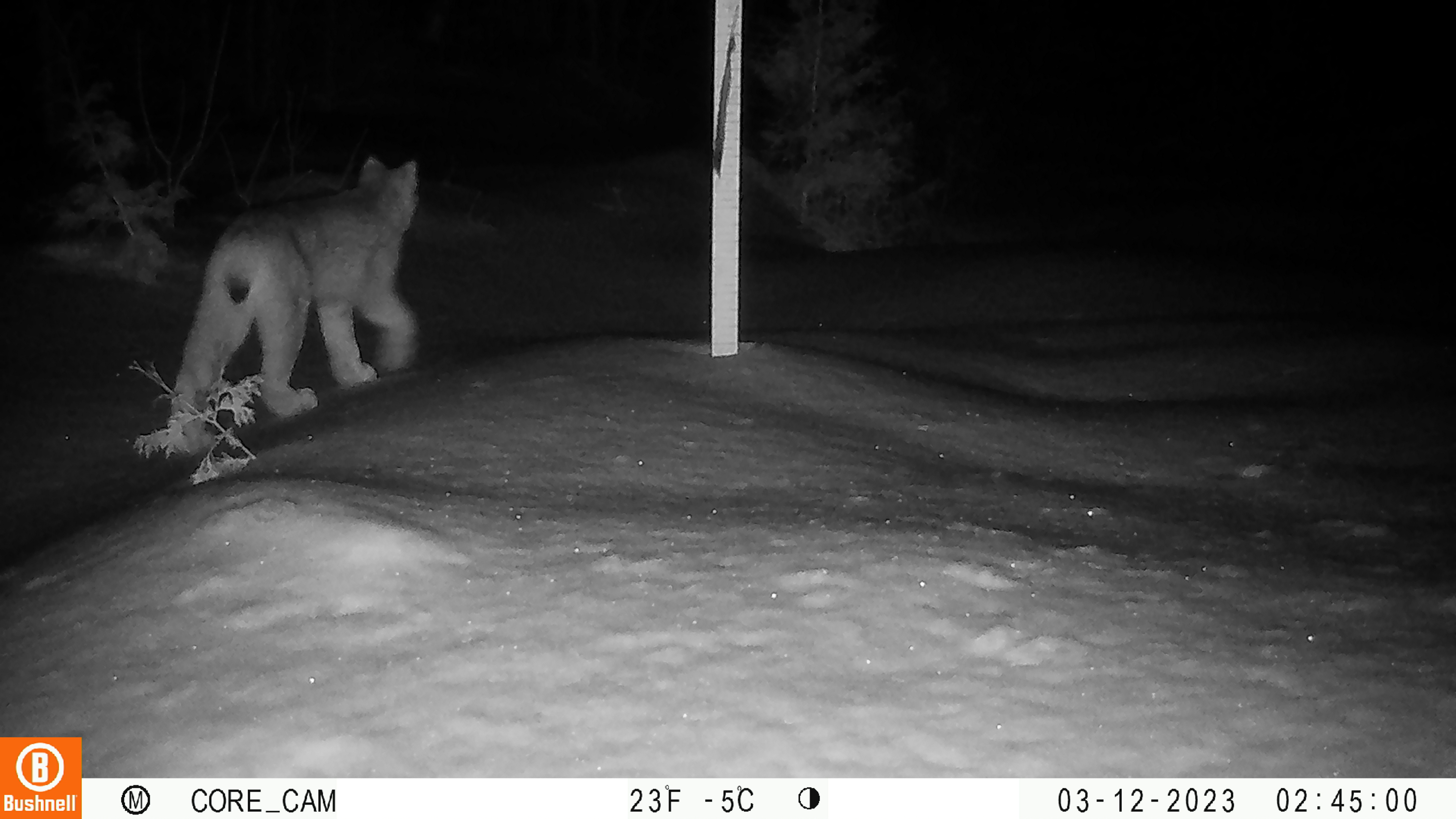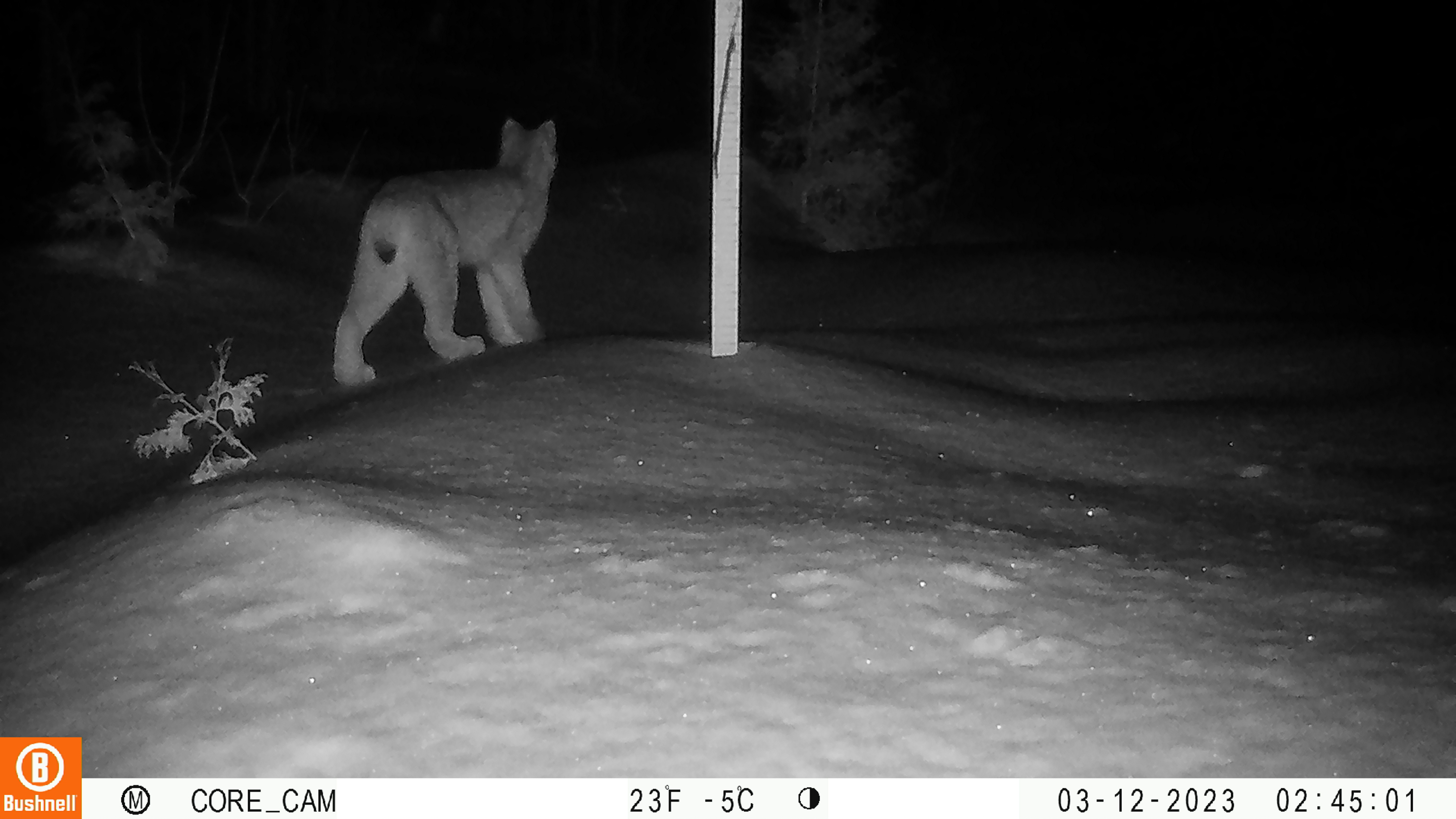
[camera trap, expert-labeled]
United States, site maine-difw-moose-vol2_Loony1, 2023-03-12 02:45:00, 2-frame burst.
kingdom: Animalia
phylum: Chordata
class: Mammalia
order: Carnivora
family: Felidae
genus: Lynx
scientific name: Lynx canadensis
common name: canada lynx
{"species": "canada lynx (Lynx canadensis)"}